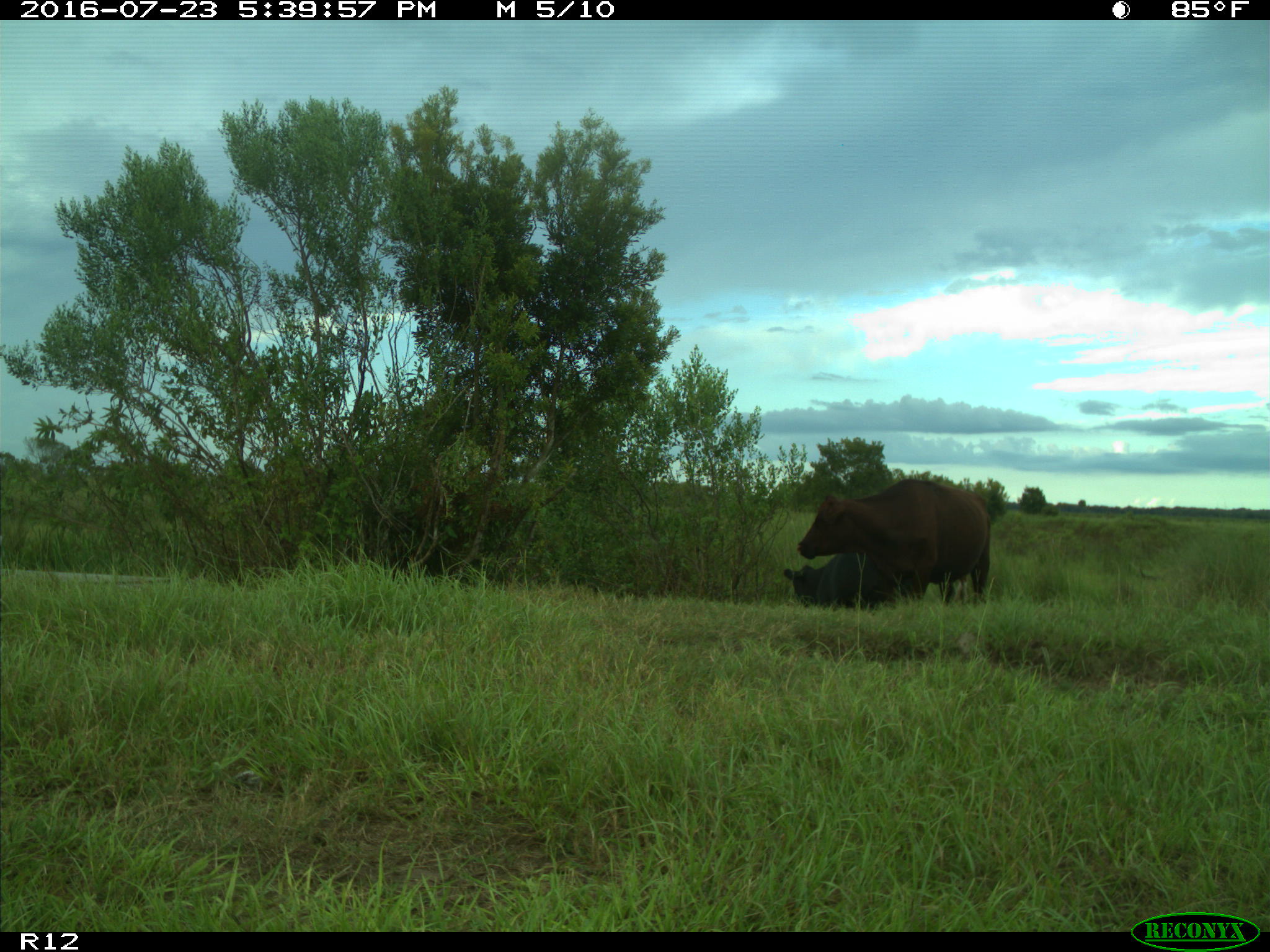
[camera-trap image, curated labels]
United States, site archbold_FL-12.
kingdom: Animalia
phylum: Chordata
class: Mammalia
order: Artiodactyla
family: Bovidae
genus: Bos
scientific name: Bos taurus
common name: domestic cow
Bos taurus (domestic cow).